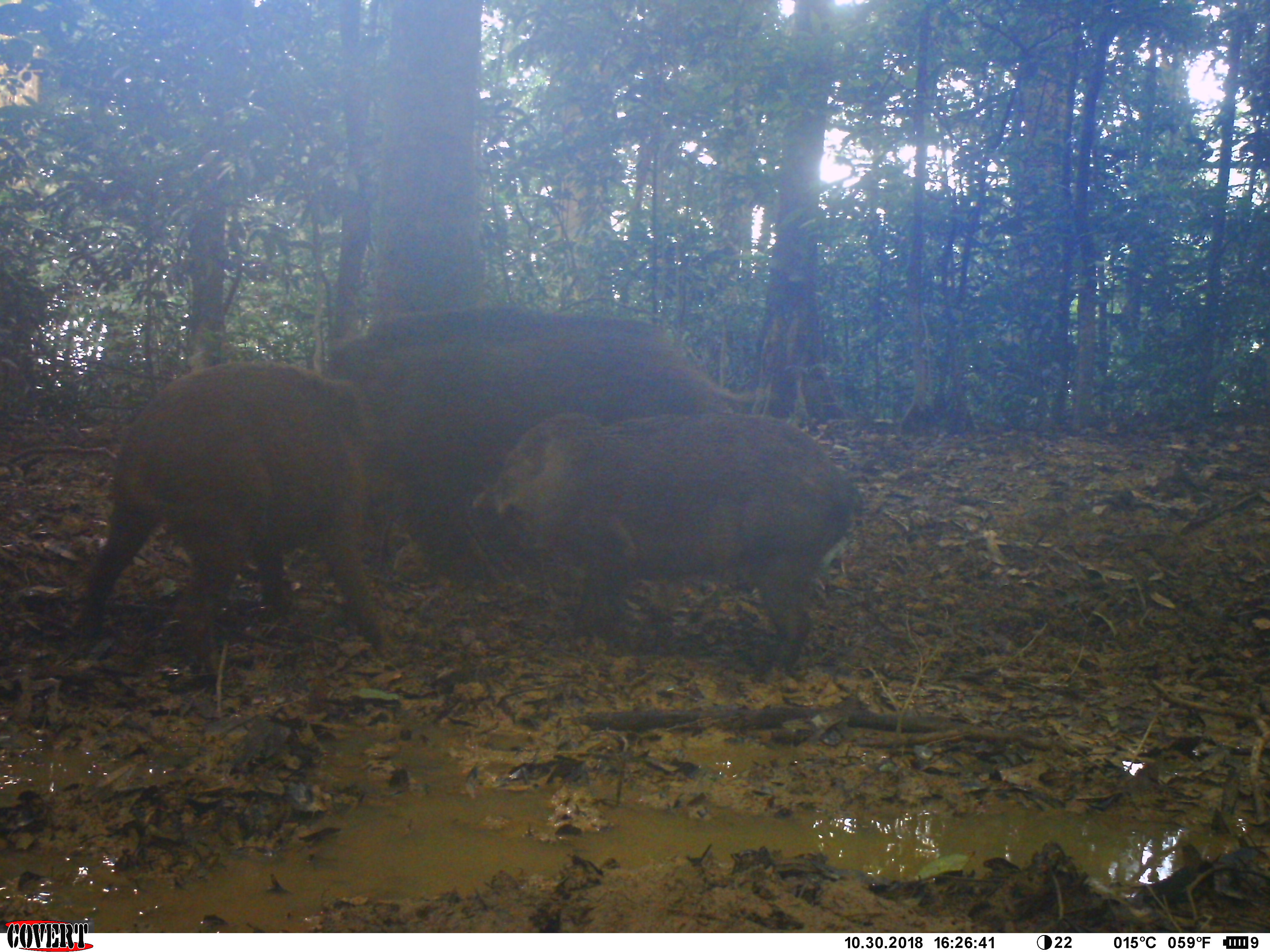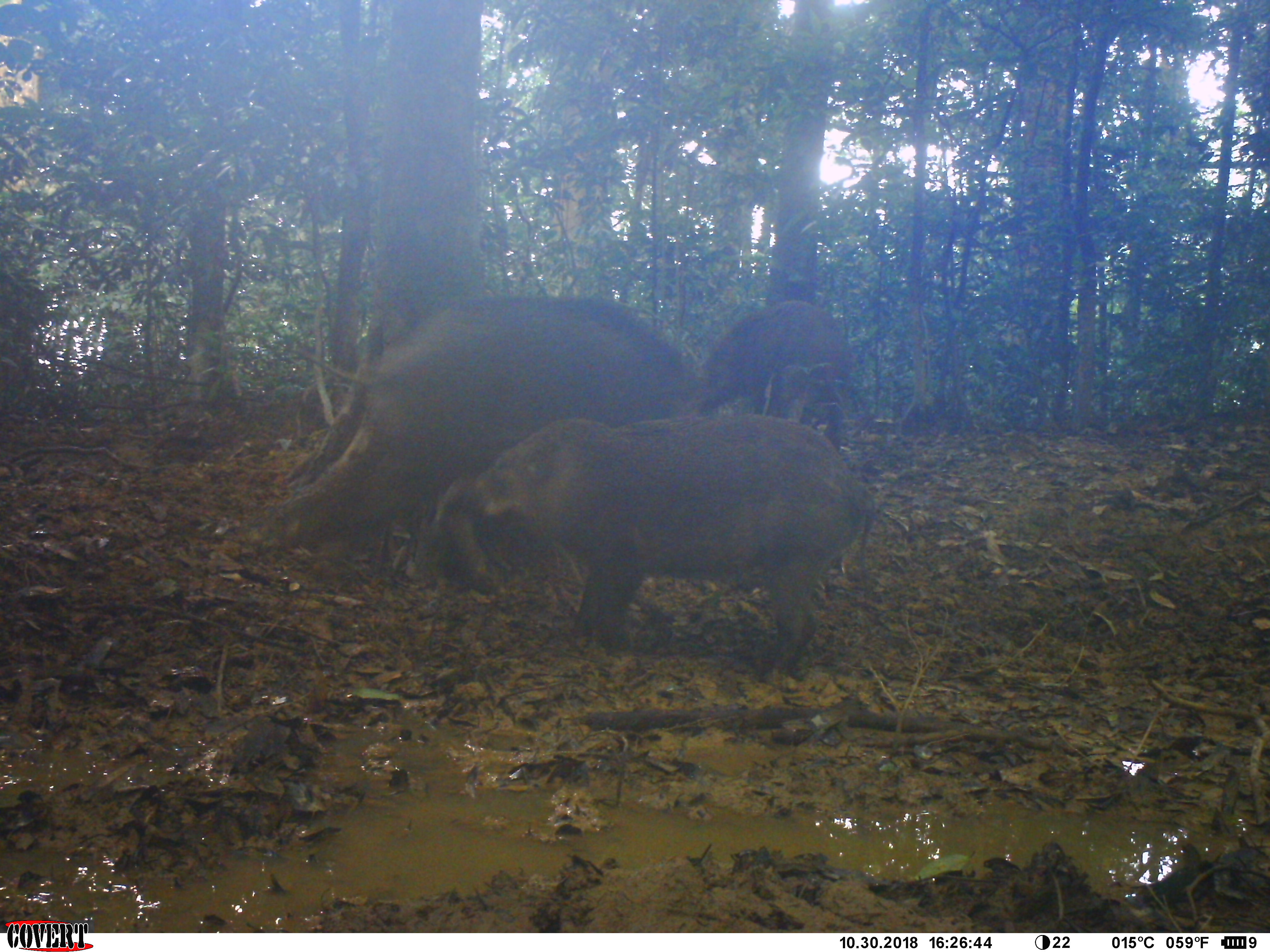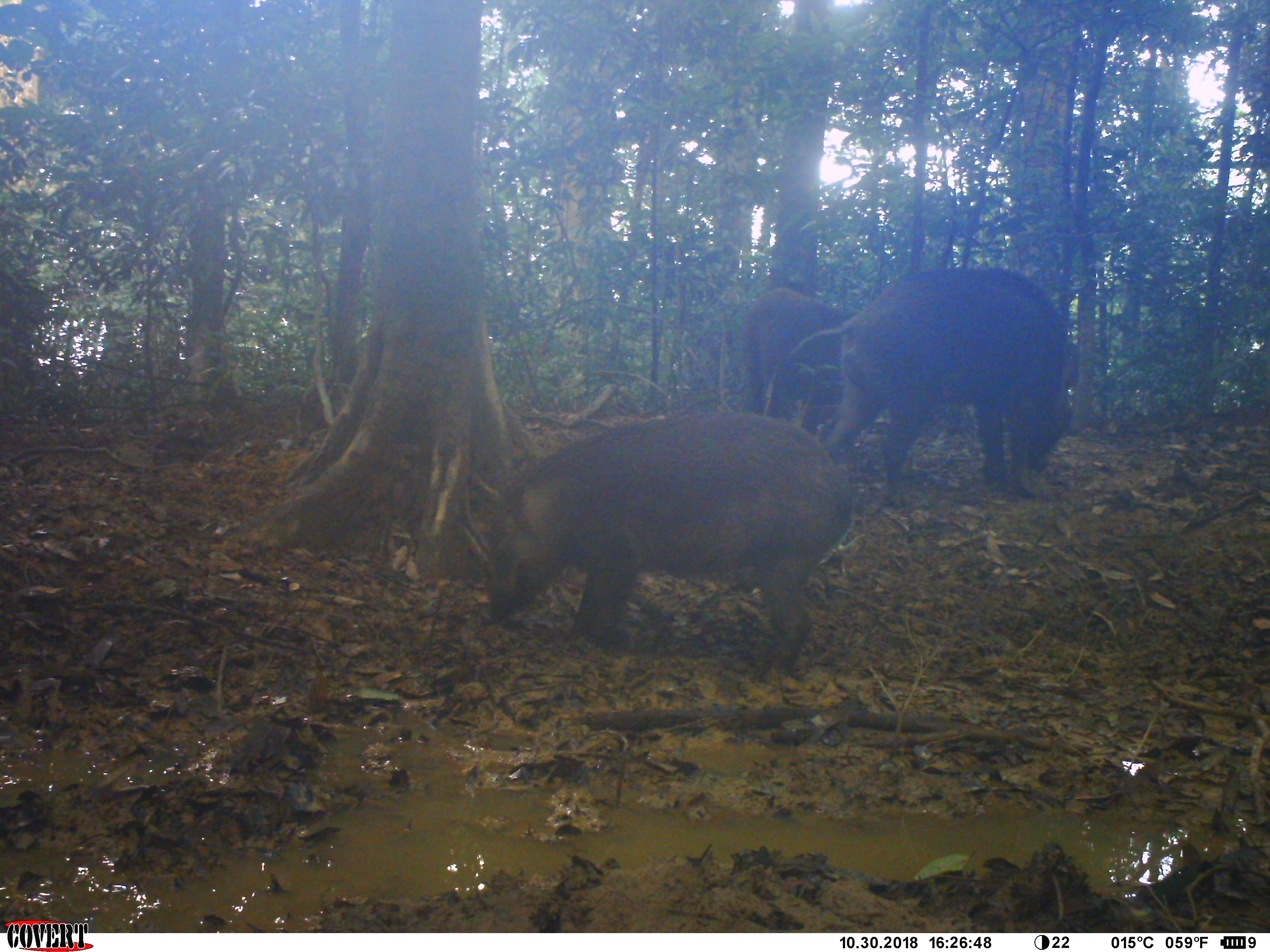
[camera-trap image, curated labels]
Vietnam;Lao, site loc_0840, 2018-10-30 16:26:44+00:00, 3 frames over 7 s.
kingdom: Animalia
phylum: Chordata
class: Mammalia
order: Artiodactyla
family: Suidae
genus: Sus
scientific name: Sus scrofa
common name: eurasian wild pig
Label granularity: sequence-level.